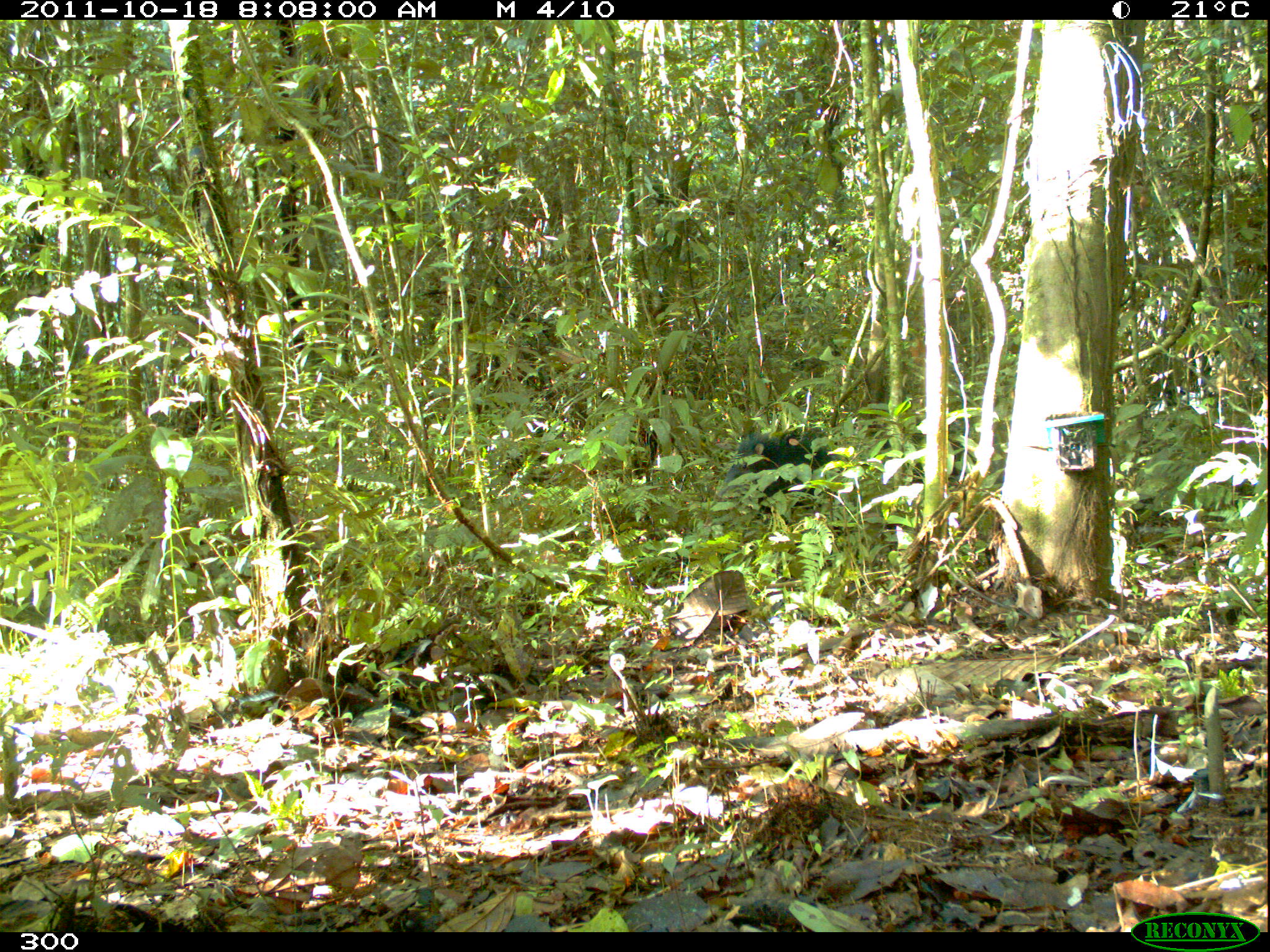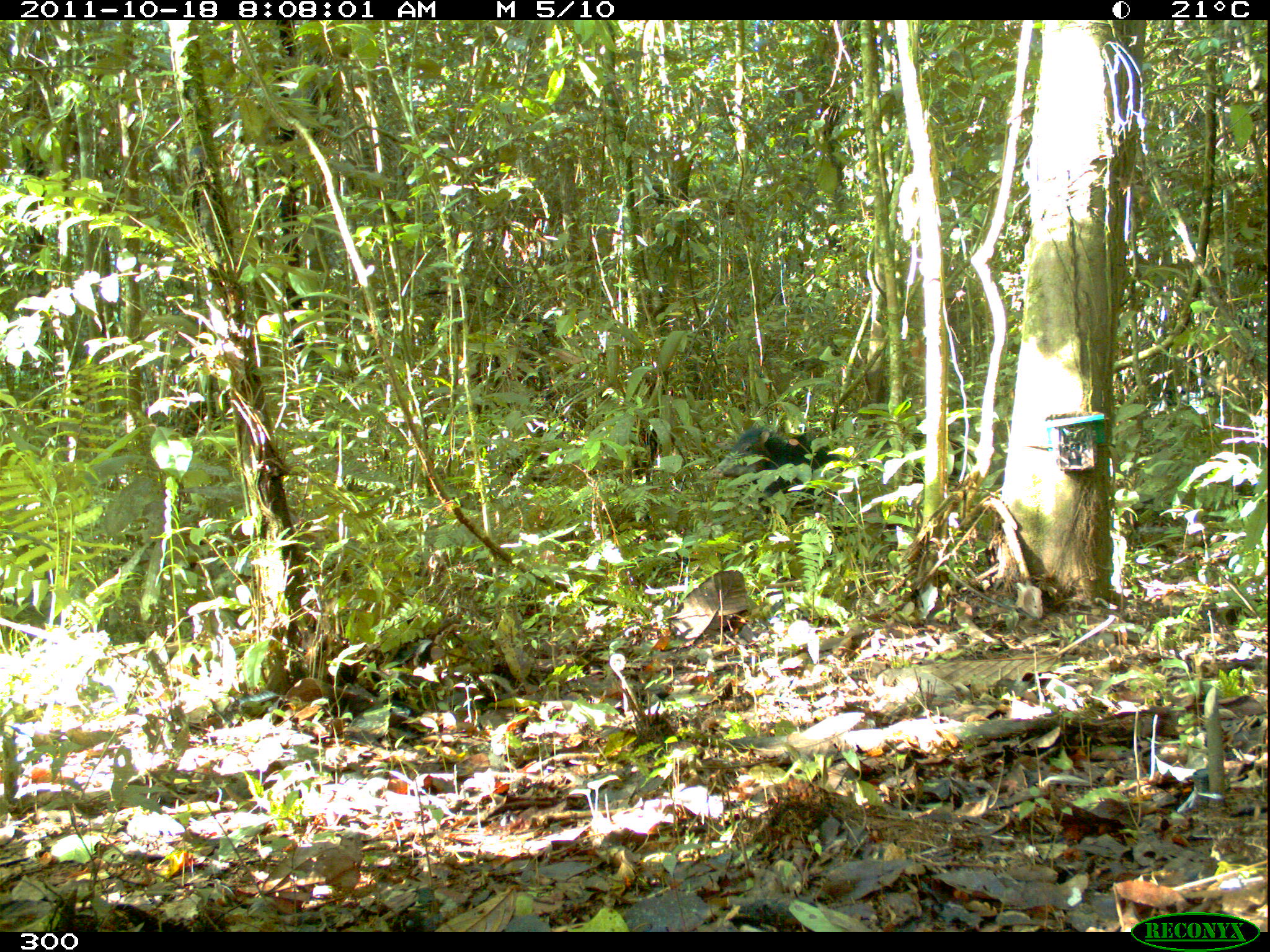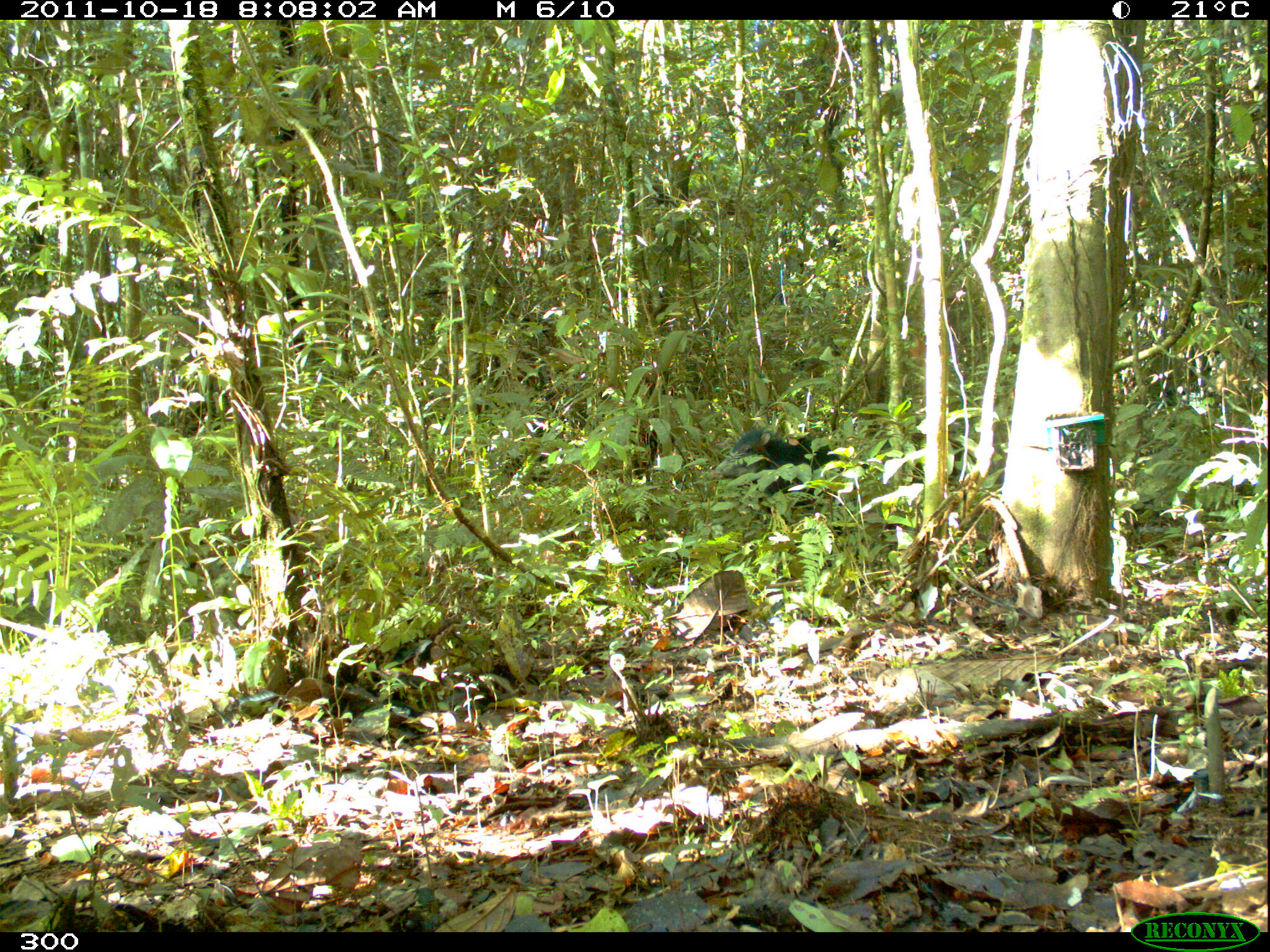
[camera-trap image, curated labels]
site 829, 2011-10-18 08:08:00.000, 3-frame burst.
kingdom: Animalia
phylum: Chordata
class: Mammalia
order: Artiodactyla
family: Tayassuidae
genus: Tayassu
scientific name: Tayassu pecari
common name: white-lipped peccary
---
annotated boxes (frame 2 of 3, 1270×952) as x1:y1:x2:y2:
tayassu pecari: 715:422:869:524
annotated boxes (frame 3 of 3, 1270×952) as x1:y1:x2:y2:
tayassu pecari: 713:425:843:502